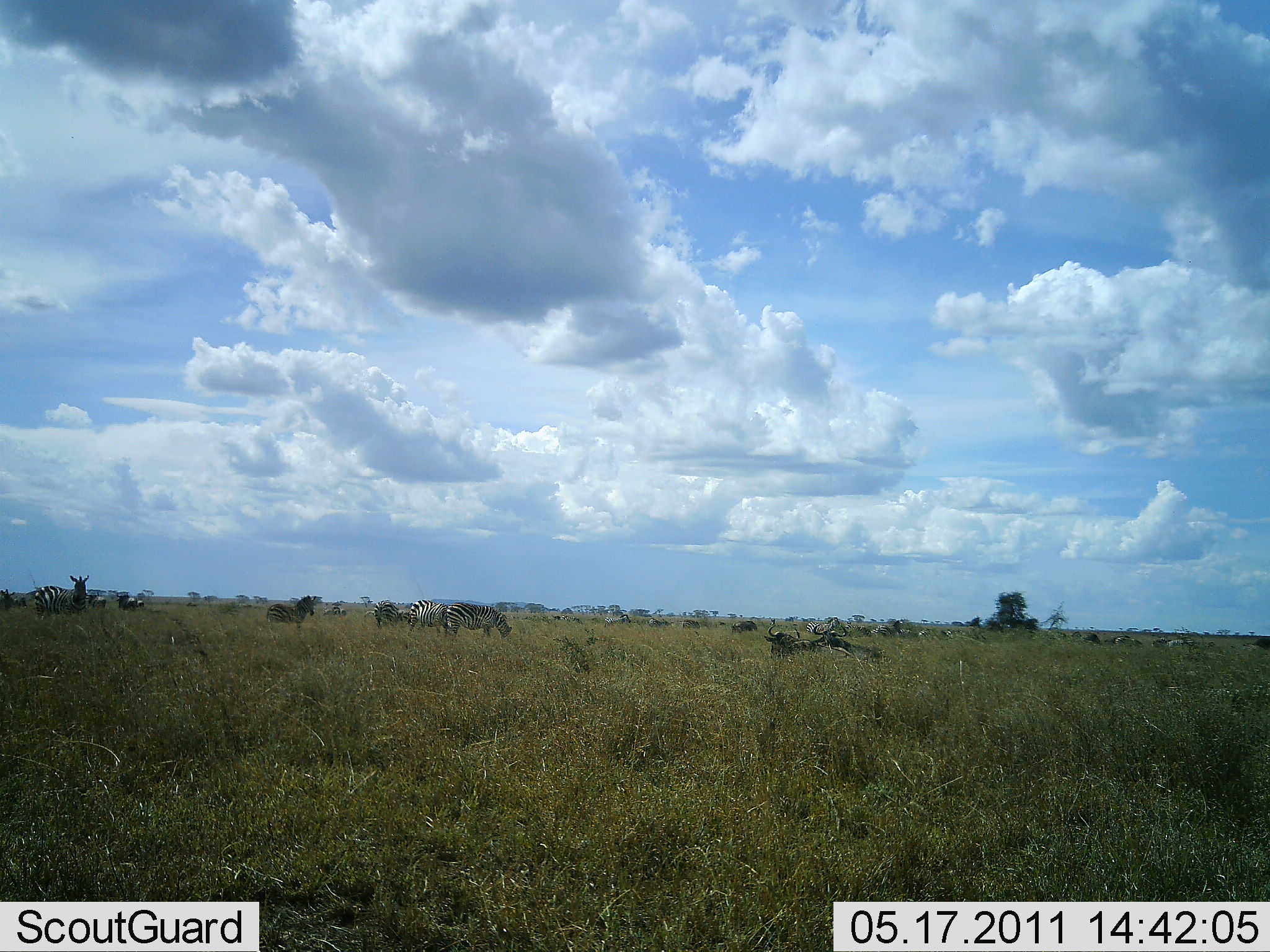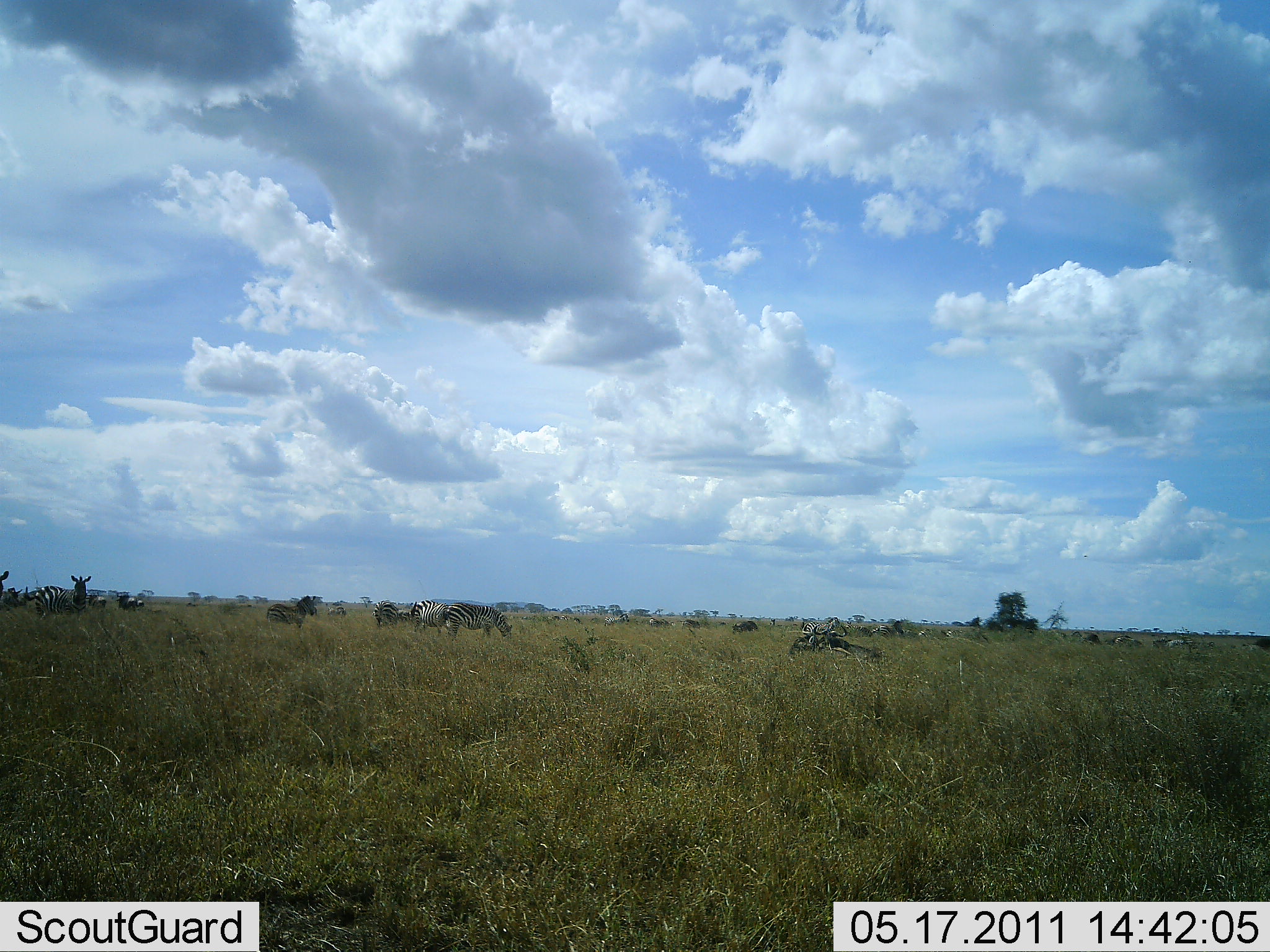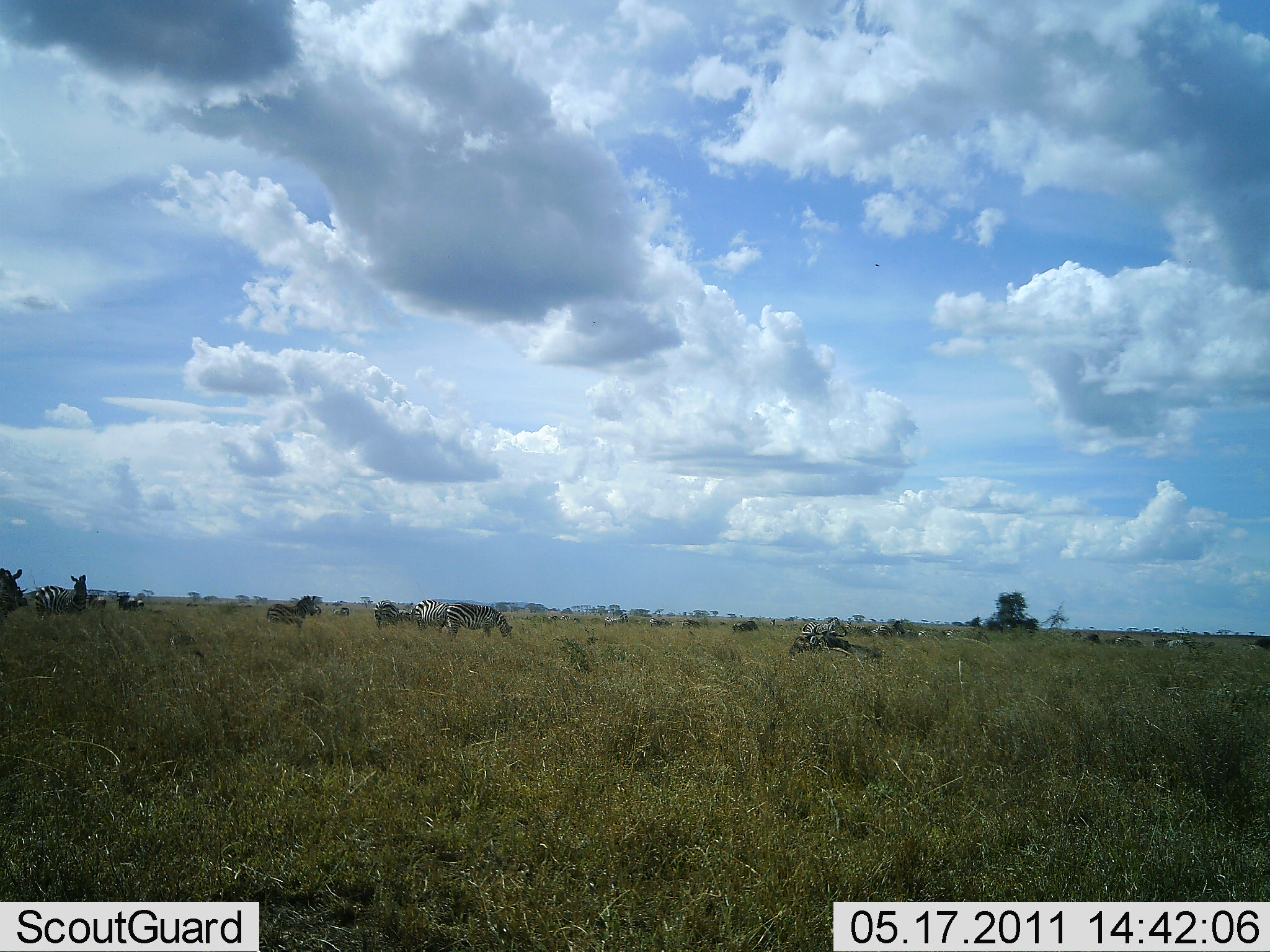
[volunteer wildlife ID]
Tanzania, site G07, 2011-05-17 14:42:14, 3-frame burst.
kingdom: Animalia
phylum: Chordata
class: Mammalia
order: Artiodactyla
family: Bovidae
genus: Connochaetes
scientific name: Connochaetes taurinus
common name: blue wildebeest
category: wildebeest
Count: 4.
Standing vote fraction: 60%.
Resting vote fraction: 100%.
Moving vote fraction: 0%.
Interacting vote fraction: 0%.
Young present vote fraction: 0%.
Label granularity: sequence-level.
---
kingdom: Animalia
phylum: Chordata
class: Mammalia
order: Perissodactyla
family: Equidae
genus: Equus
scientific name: Equus quagga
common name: plains zebra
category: zebra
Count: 6.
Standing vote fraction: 62%.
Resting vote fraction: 5%.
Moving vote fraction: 10%.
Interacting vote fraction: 0%.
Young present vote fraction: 5%.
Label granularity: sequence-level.